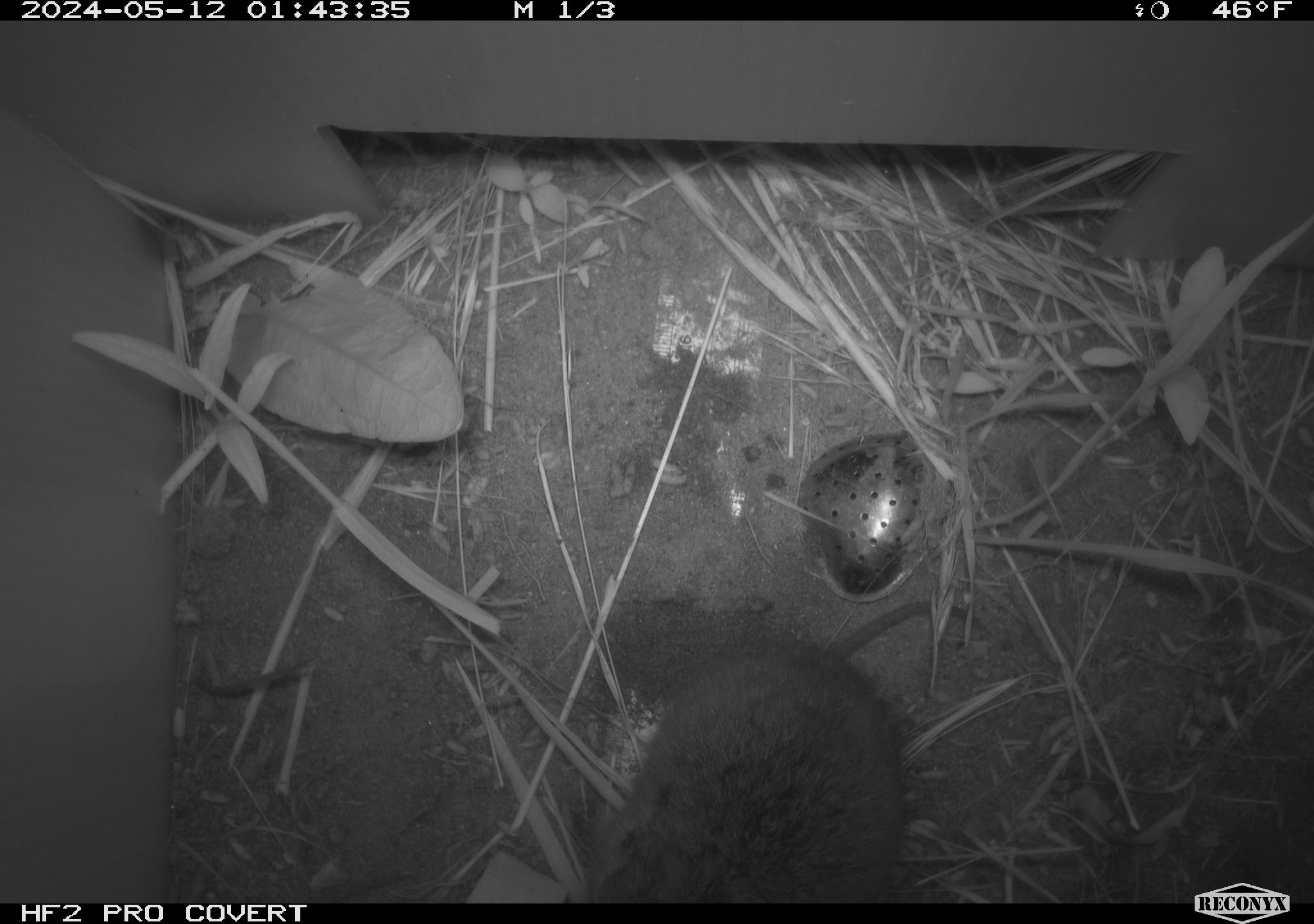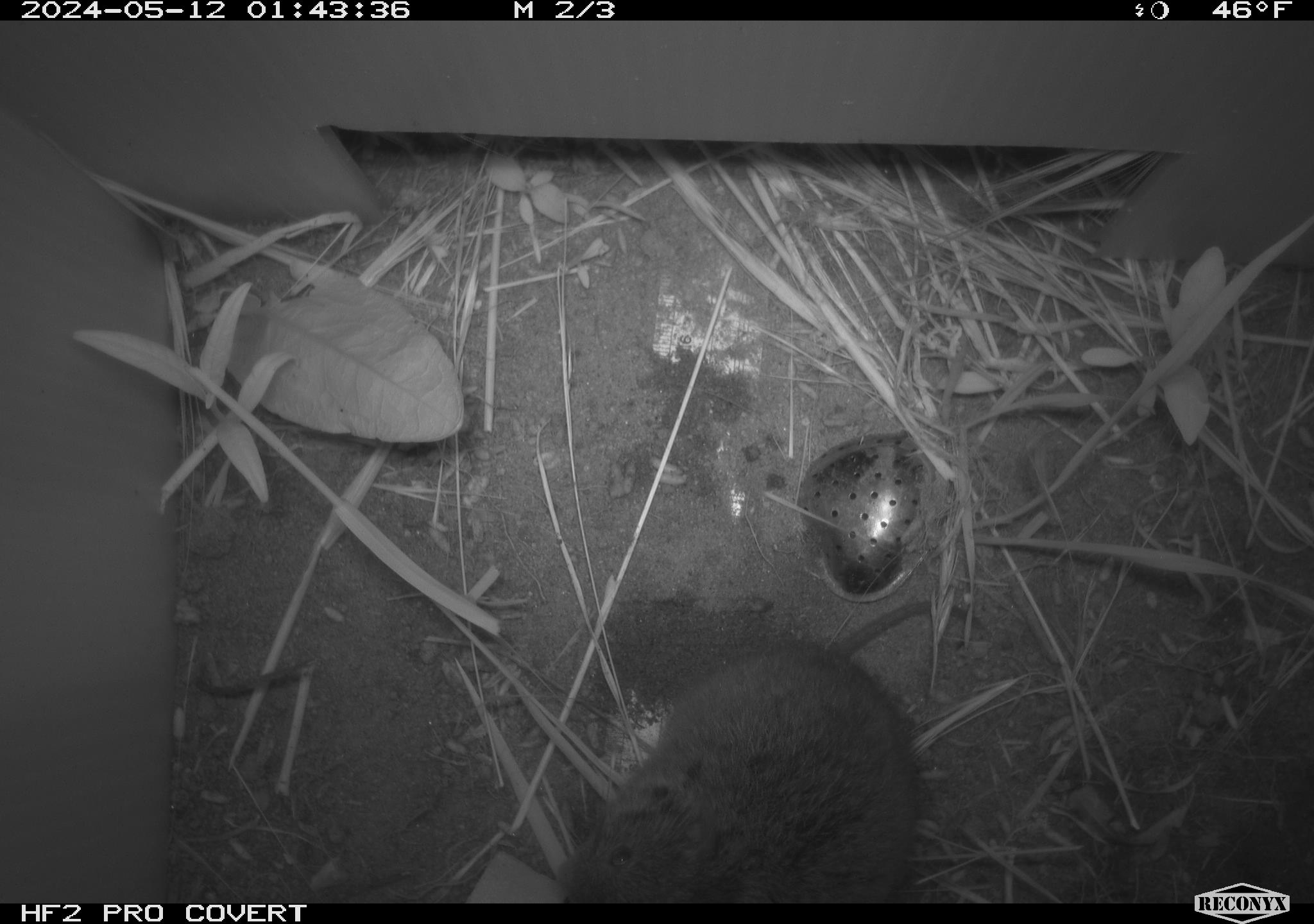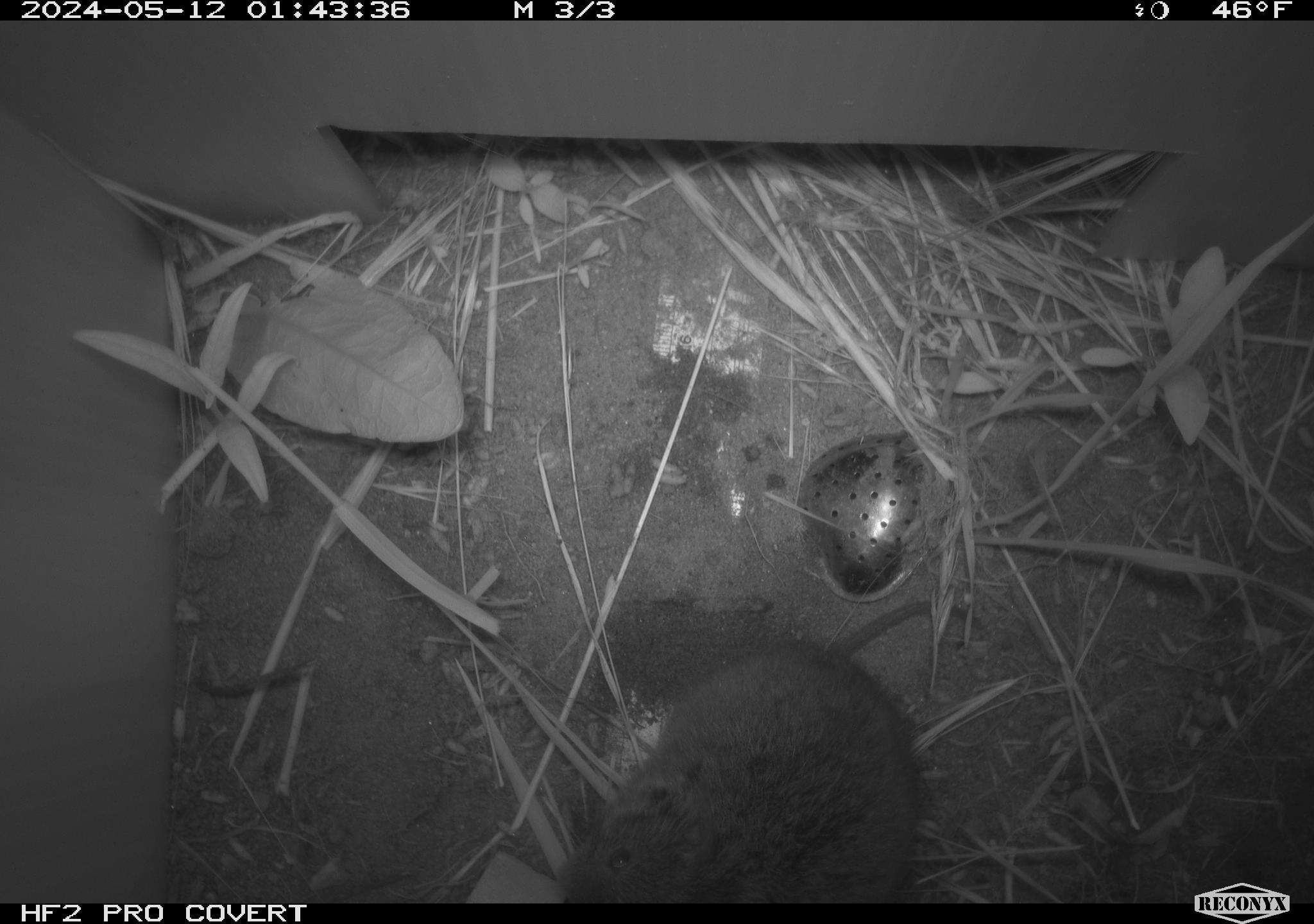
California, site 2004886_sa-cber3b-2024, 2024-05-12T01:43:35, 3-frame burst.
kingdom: Animalia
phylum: Chordata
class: Mammalia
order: Rodentia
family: Cricetidae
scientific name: Arvicolinae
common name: voles, lemmings, and muskrats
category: arvicolinae subfamily